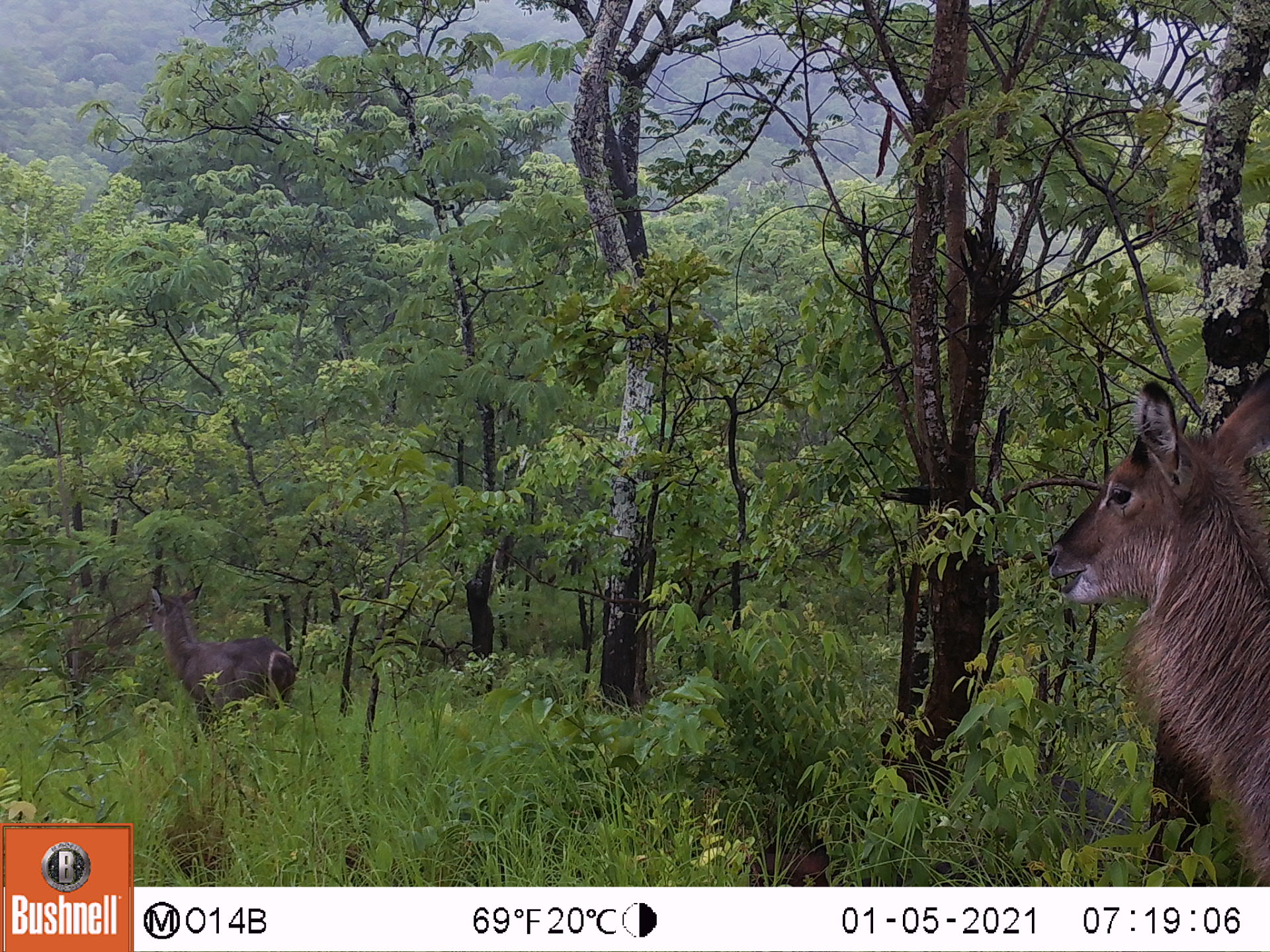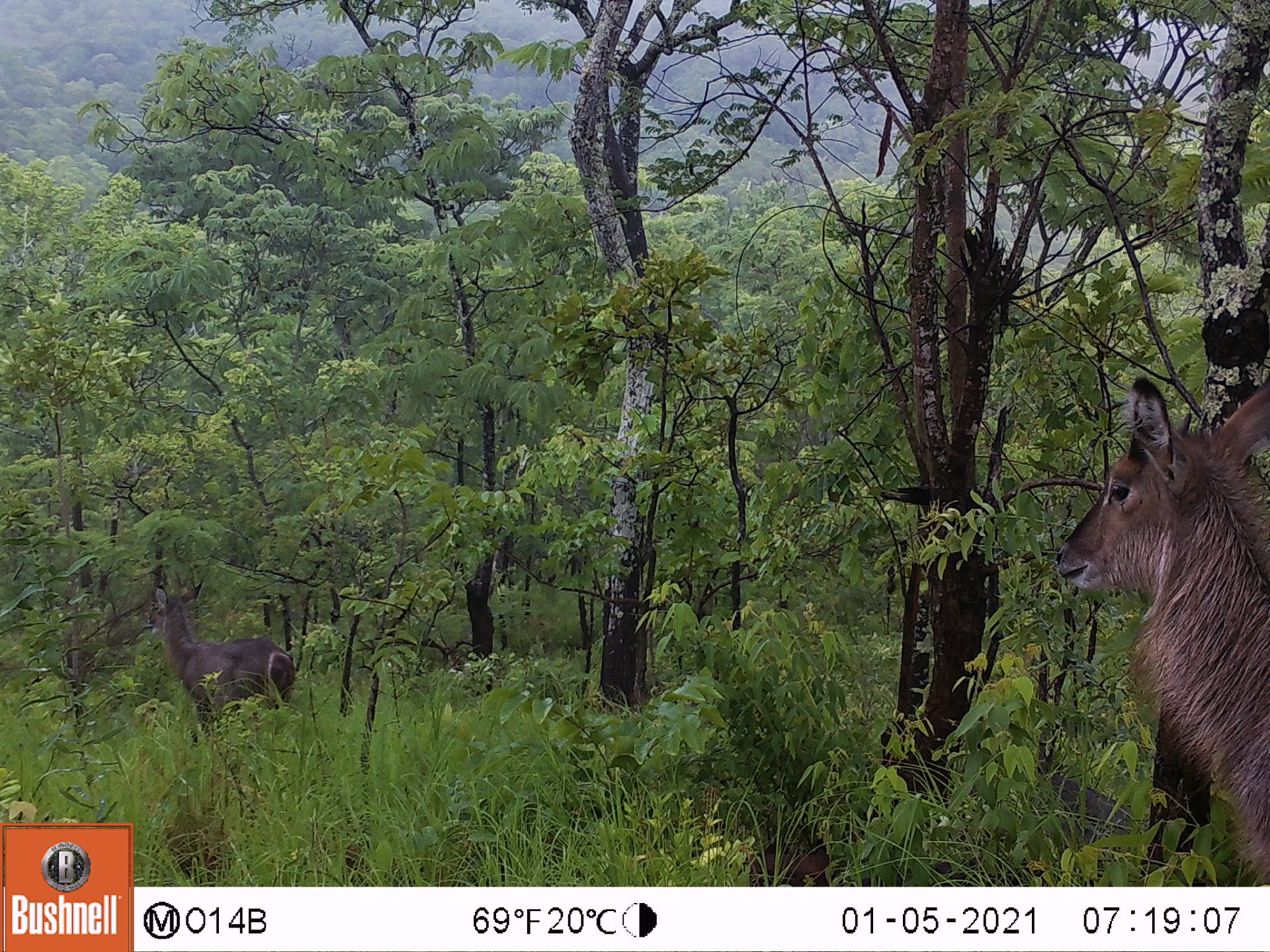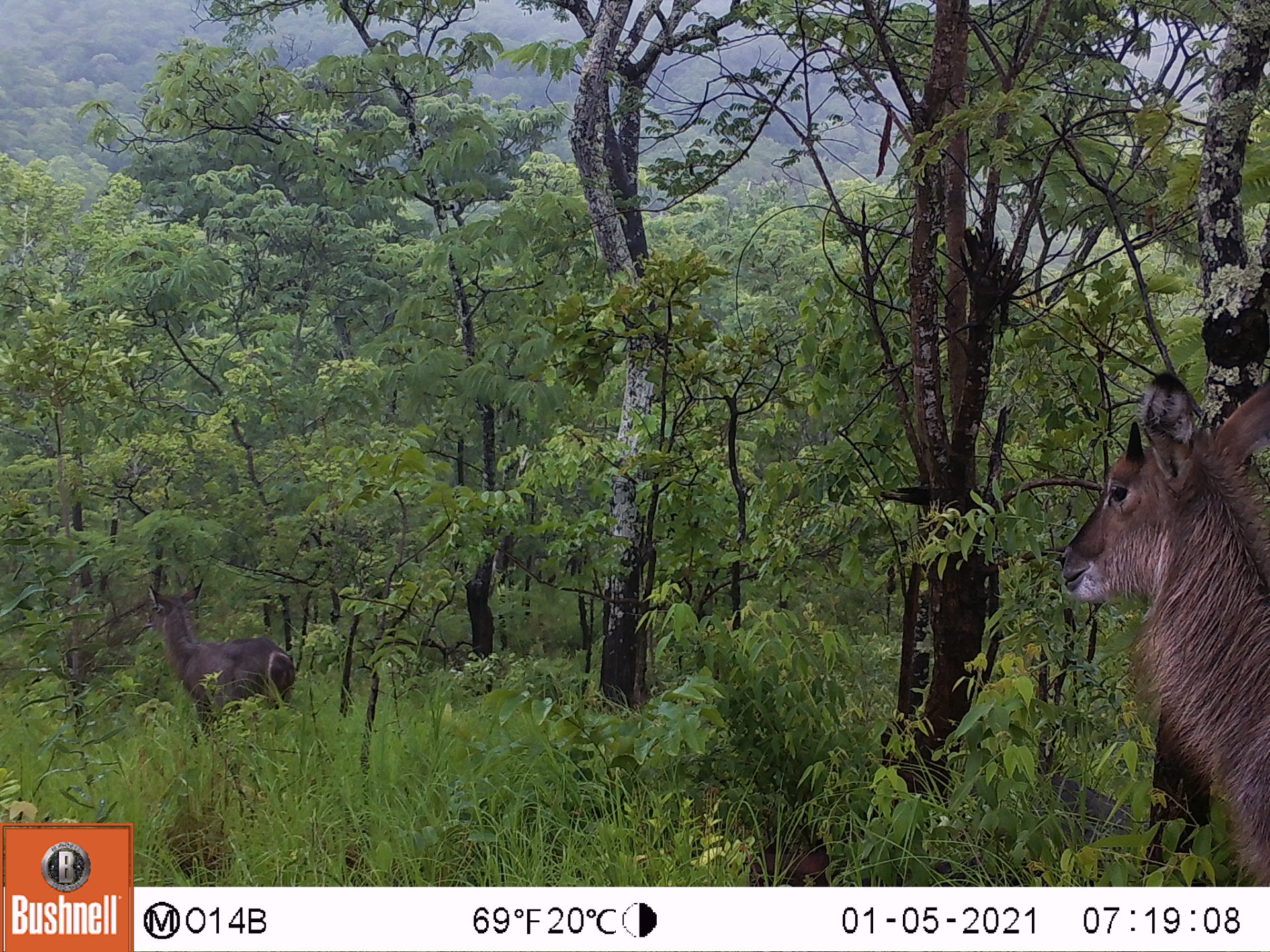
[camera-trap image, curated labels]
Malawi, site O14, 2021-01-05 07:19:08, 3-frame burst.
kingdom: Animalia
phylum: Chordata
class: Mammalia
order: Artiodactyla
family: Bovidae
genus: Kobus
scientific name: Kobus ellipsiprymnus ellipsiprymnus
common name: common waterbuck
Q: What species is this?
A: Common waterbuck (Kobus ellipsiprymnus ellipsiprymnus).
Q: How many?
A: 2.